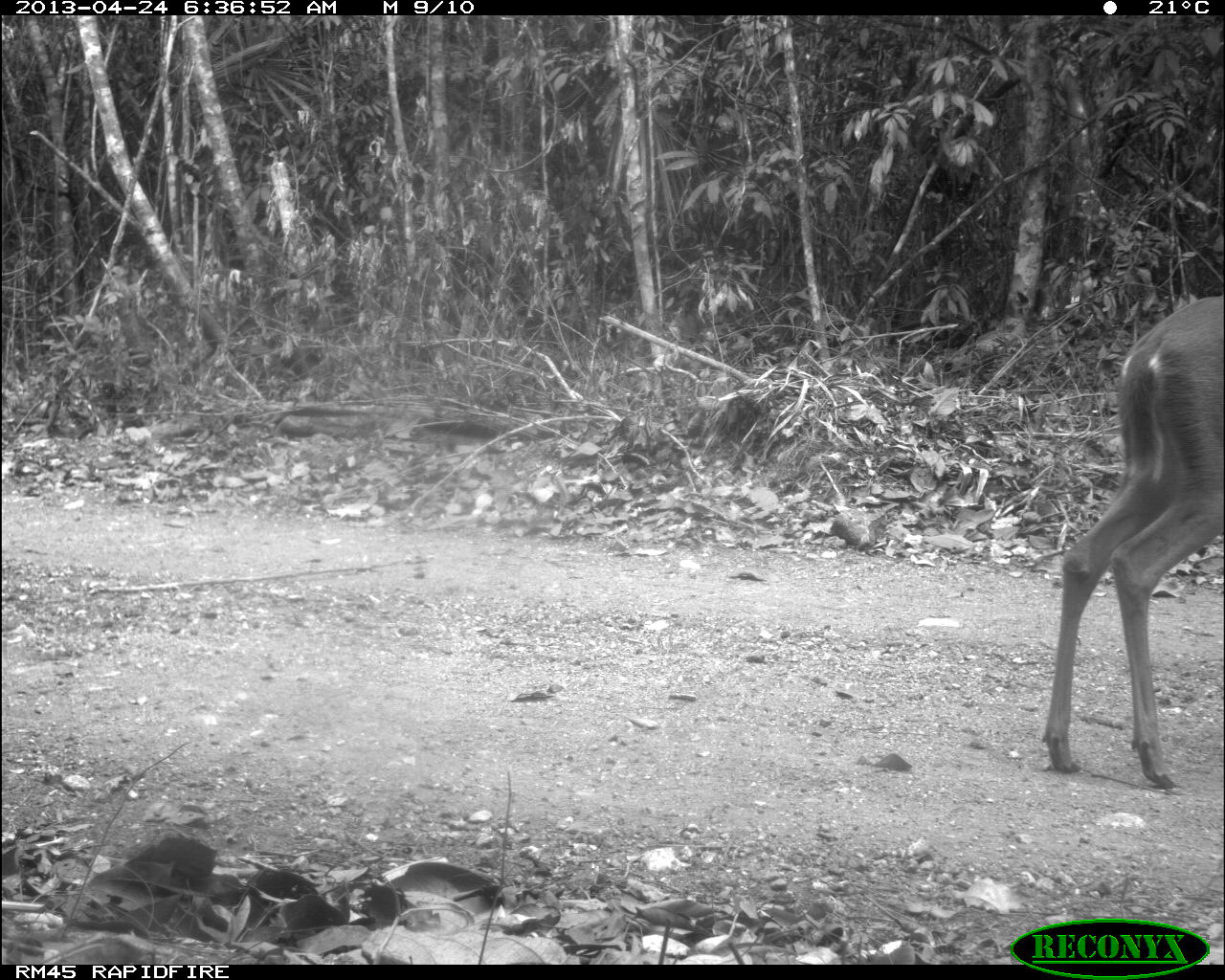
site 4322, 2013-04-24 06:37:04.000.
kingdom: Animalia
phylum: Chordata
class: Mammalia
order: Artiodactyla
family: Cervidae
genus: Odocoileus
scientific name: Odocoileus virginianus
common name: white-tailed deer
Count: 1.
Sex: female.